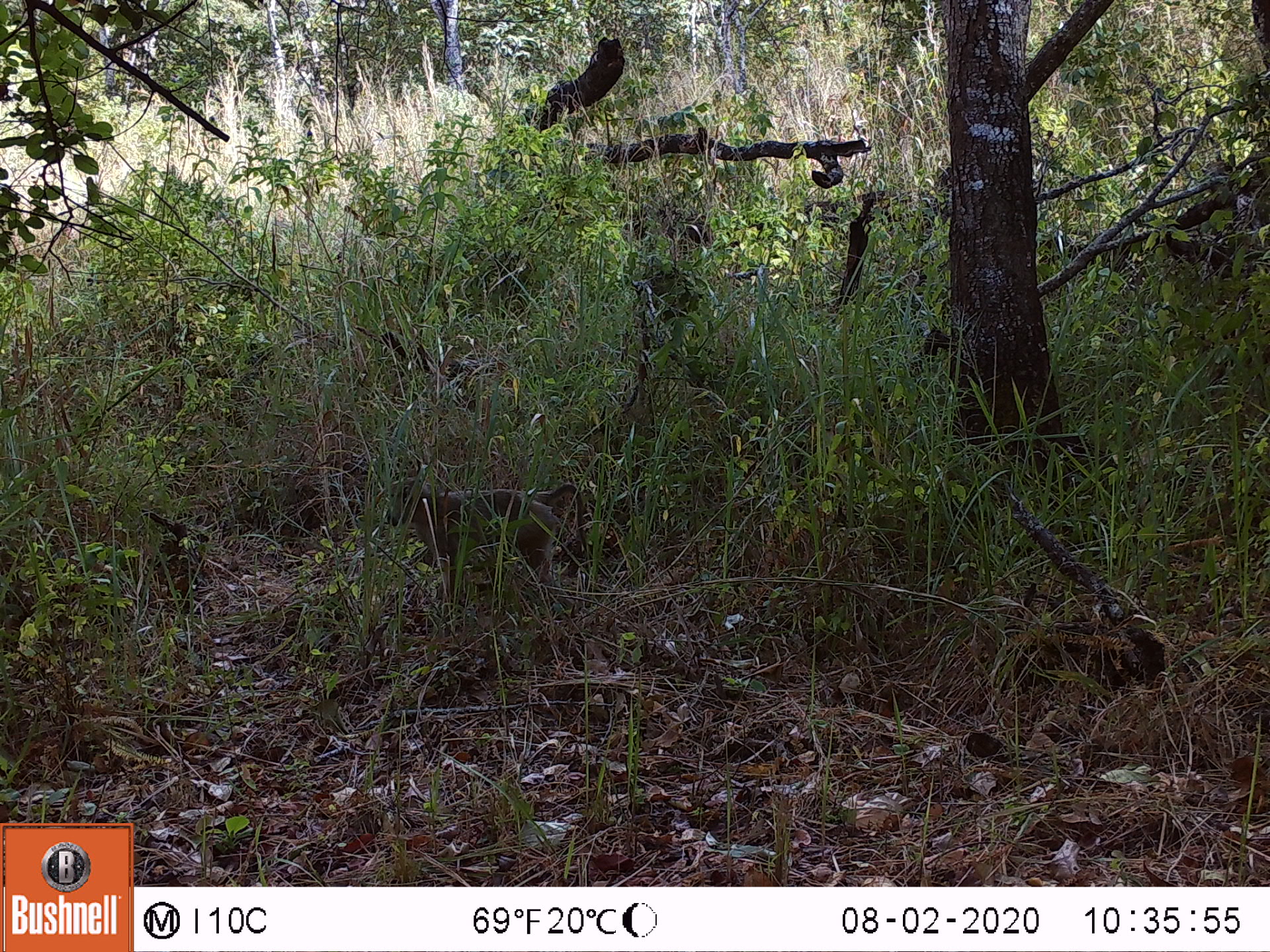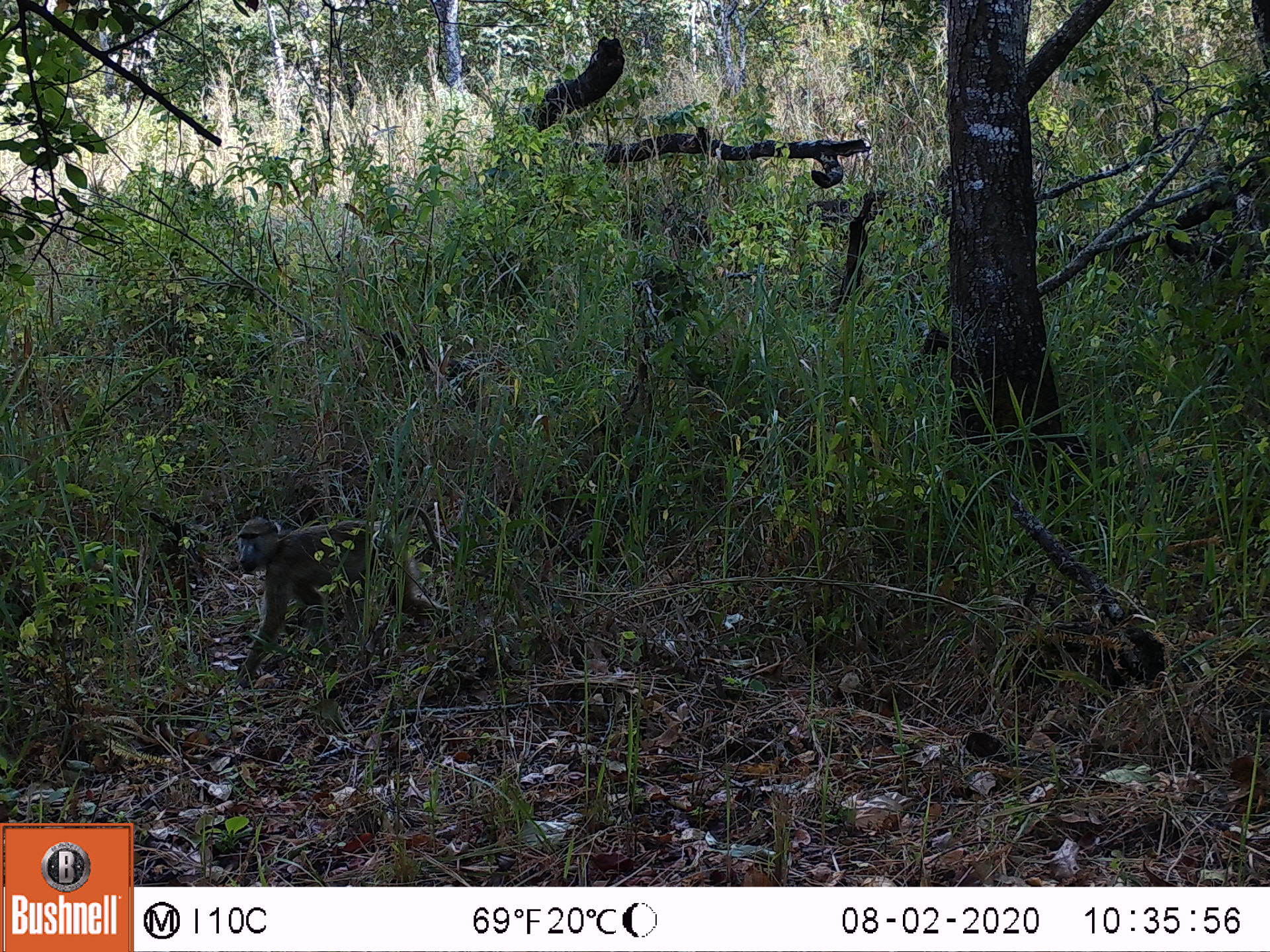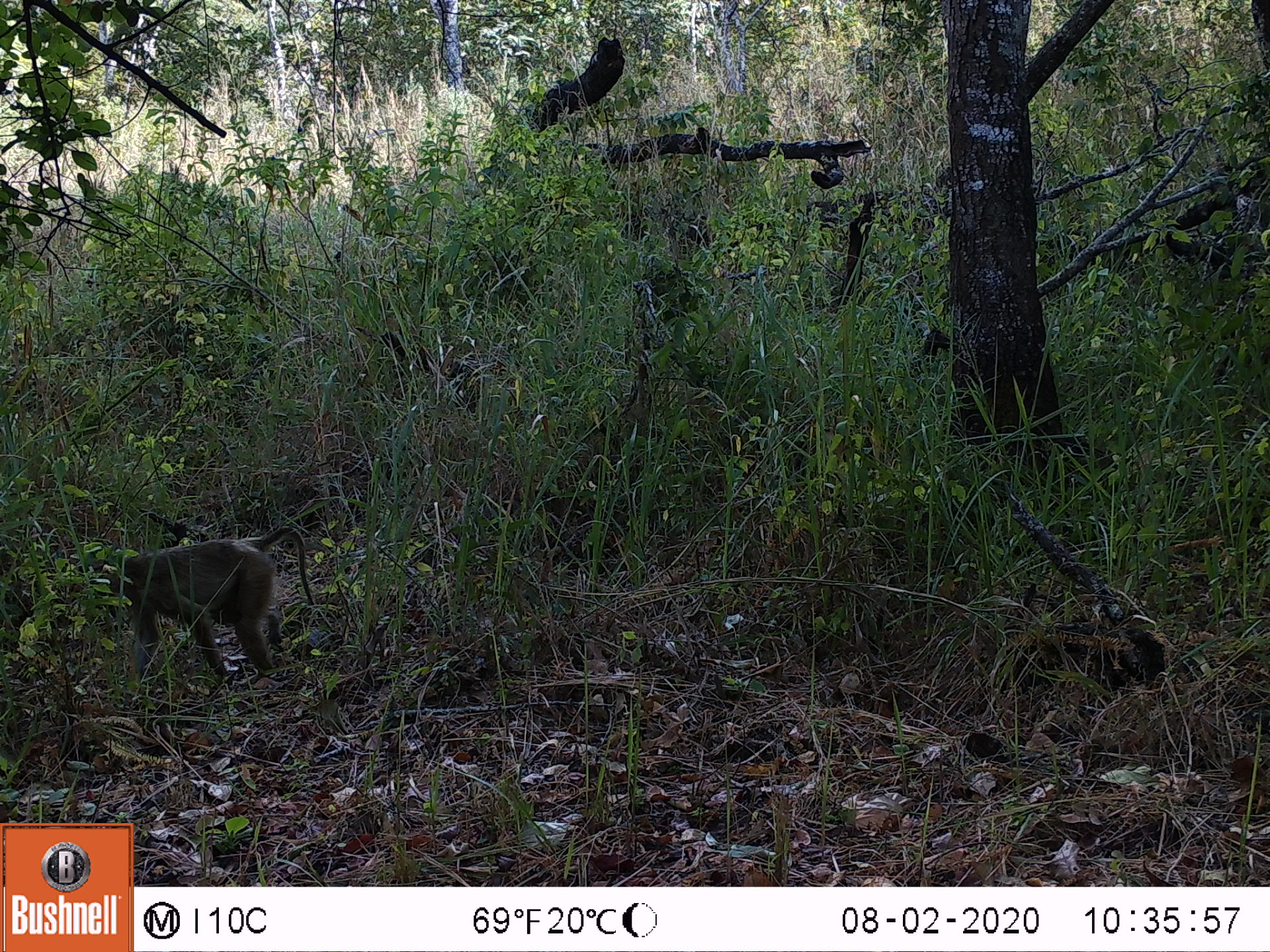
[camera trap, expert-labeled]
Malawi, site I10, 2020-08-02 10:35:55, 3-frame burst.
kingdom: Animalia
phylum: Chordata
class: Mammalia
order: Primates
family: Cercopithecidae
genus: Papio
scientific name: Papio cynocephalus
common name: yellow baboon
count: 1